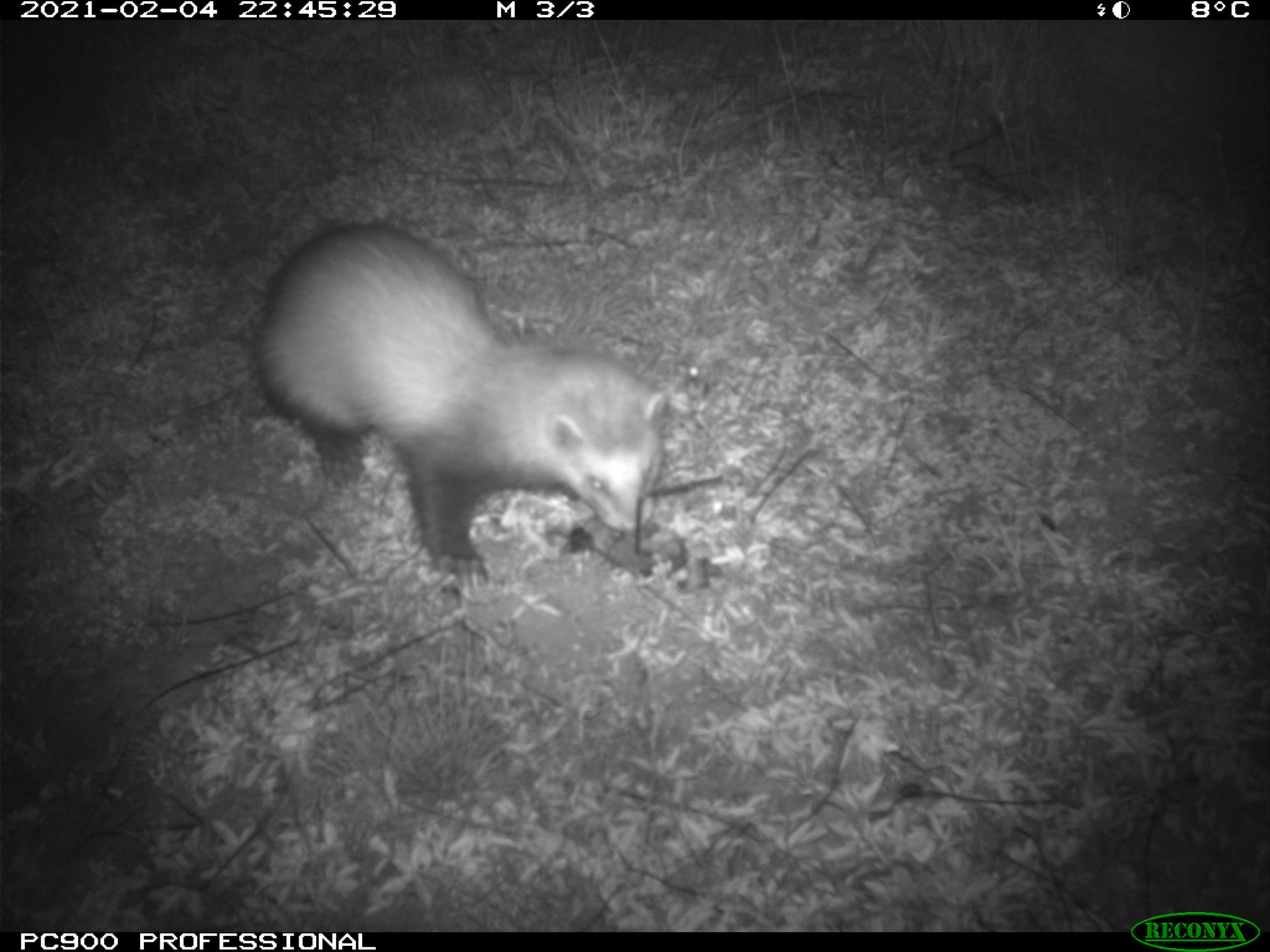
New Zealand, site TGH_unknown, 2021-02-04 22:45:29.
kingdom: Animalia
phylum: Chordata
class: Mammalia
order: Carnivora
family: Mustelidae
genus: Mustela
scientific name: Mustela furo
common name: ferret